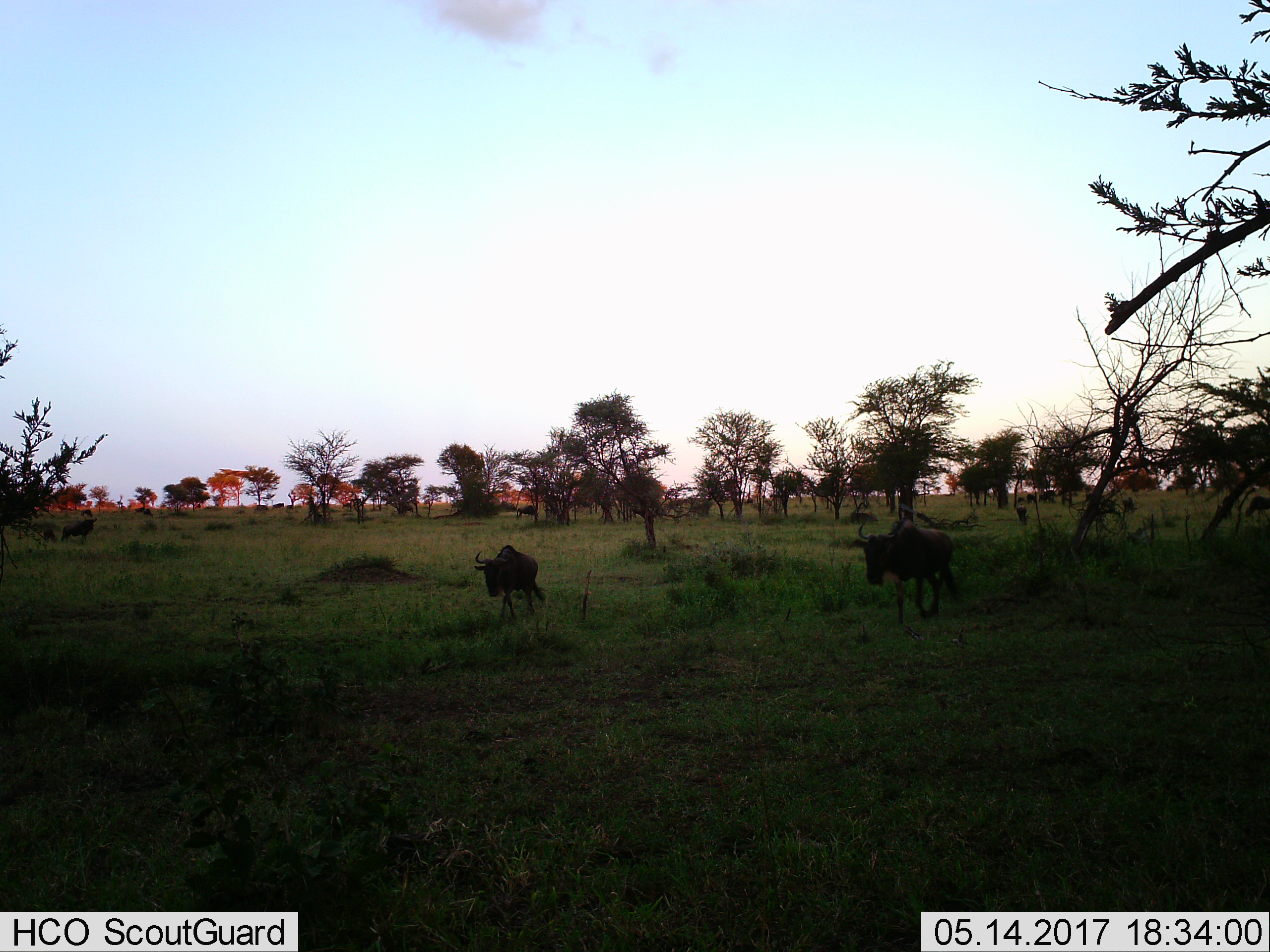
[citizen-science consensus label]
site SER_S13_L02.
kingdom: Animalia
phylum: Chordata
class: Mammalia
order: Artiodactyla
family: Bovidae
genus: Connochaetes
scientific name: Connochaetes taurinus taurinus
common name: blue wildebeest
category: wildebeestblue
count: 11-50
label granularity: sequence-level